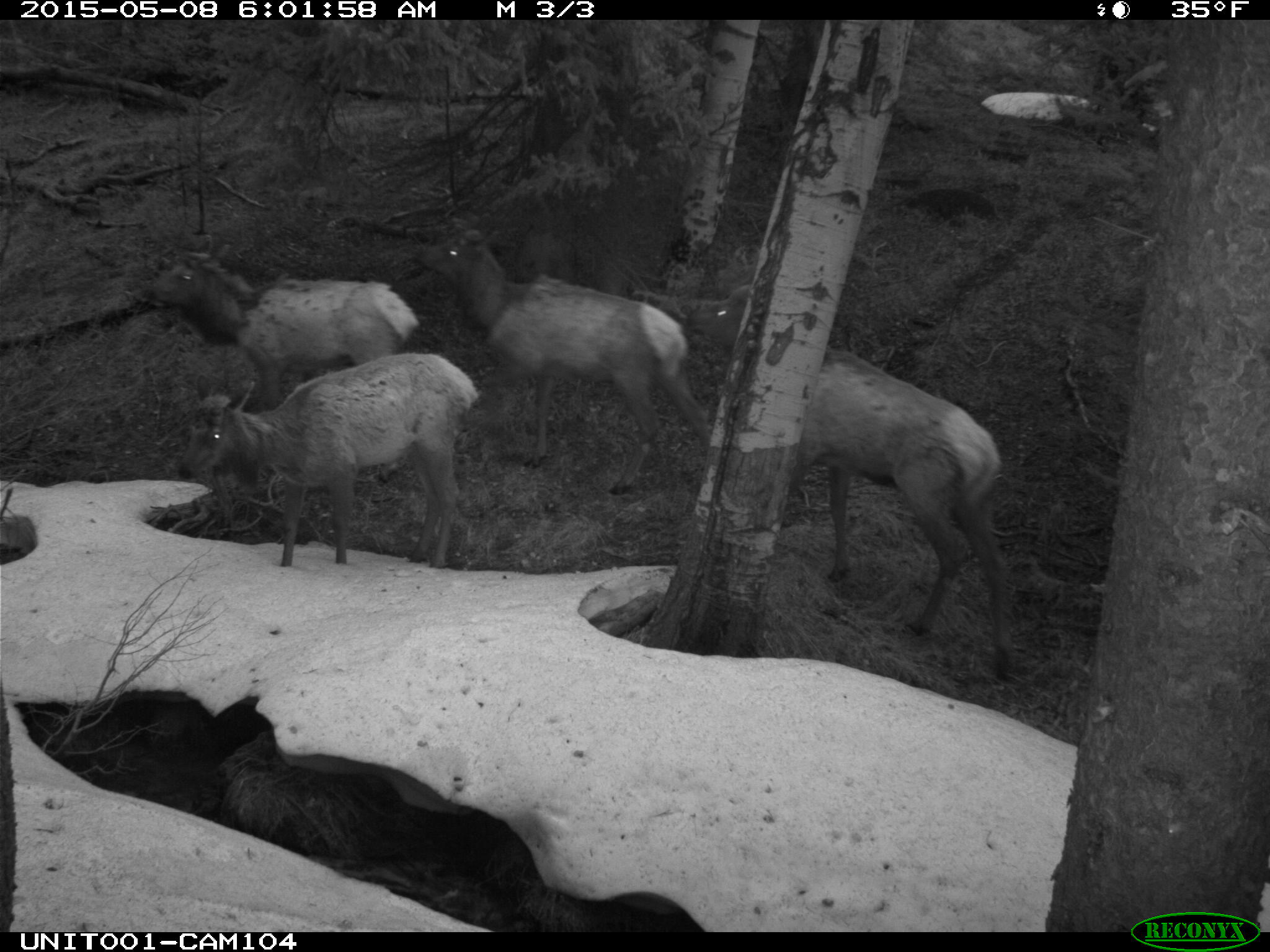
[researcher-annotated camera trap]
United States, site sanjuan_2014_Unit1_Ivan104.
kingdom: Animalia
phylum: Chordata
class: Mammalia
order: Artiodactyla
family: Cervidae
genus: Cervus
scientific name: Cervus elaphus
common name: red deer